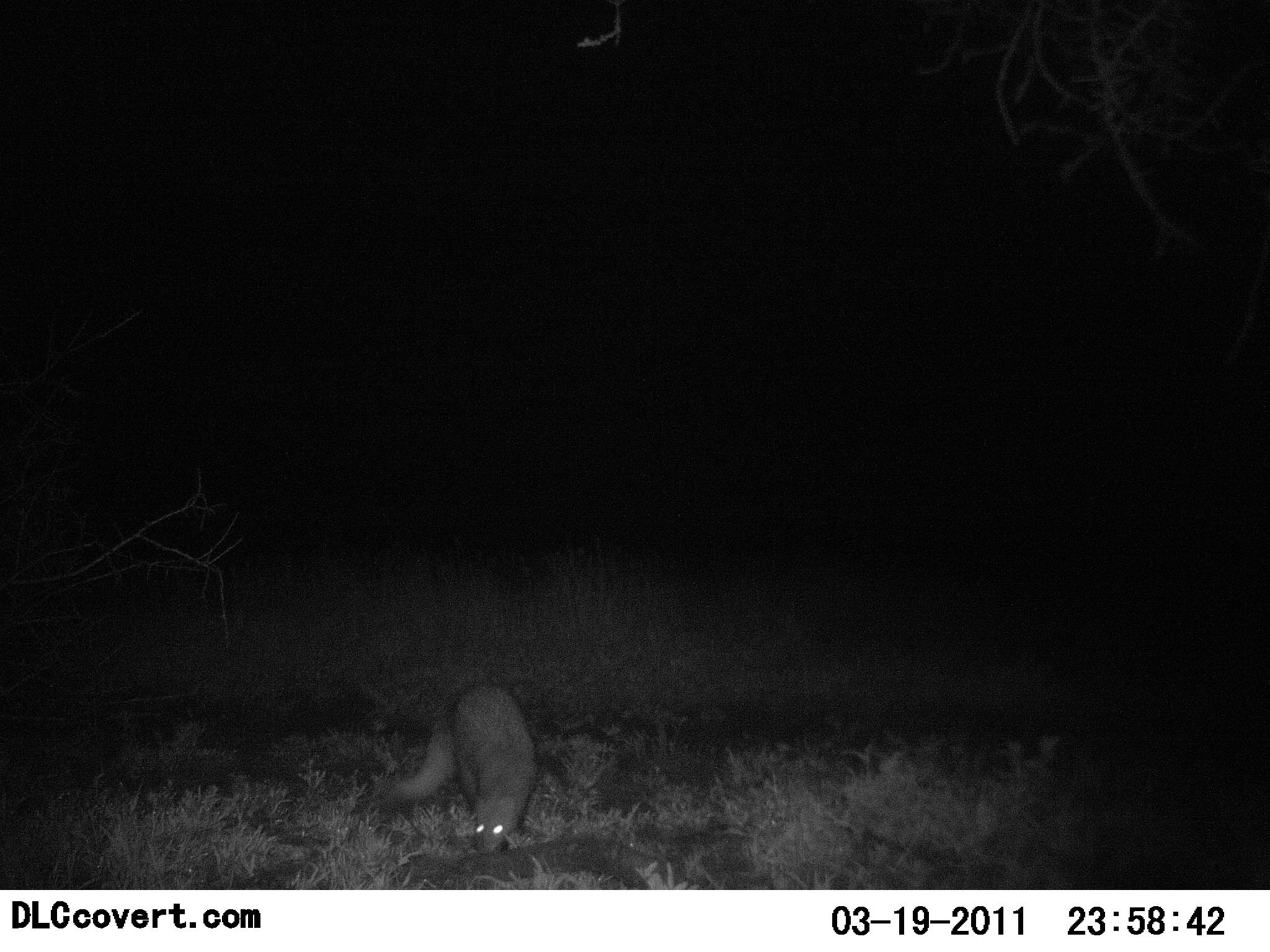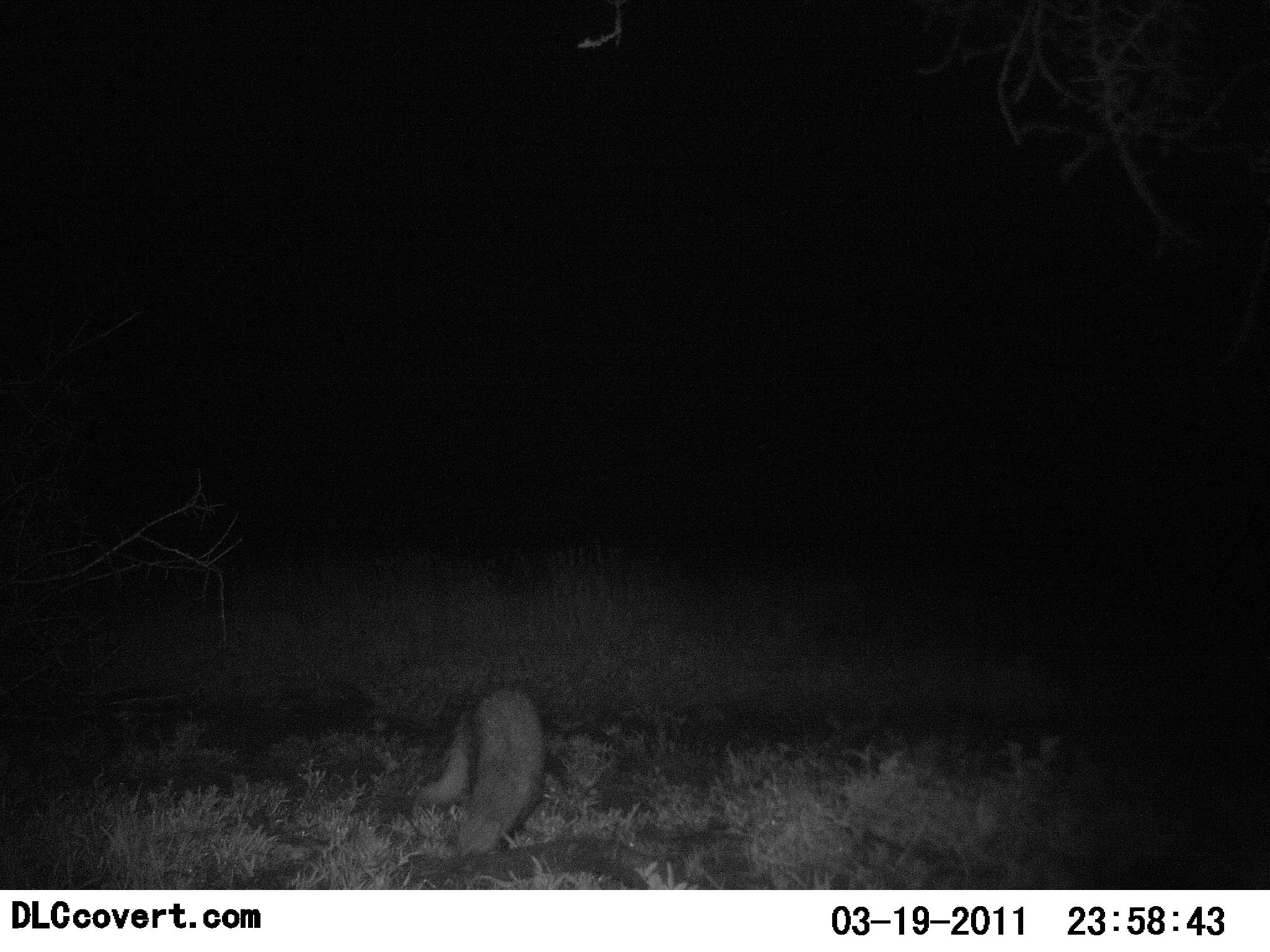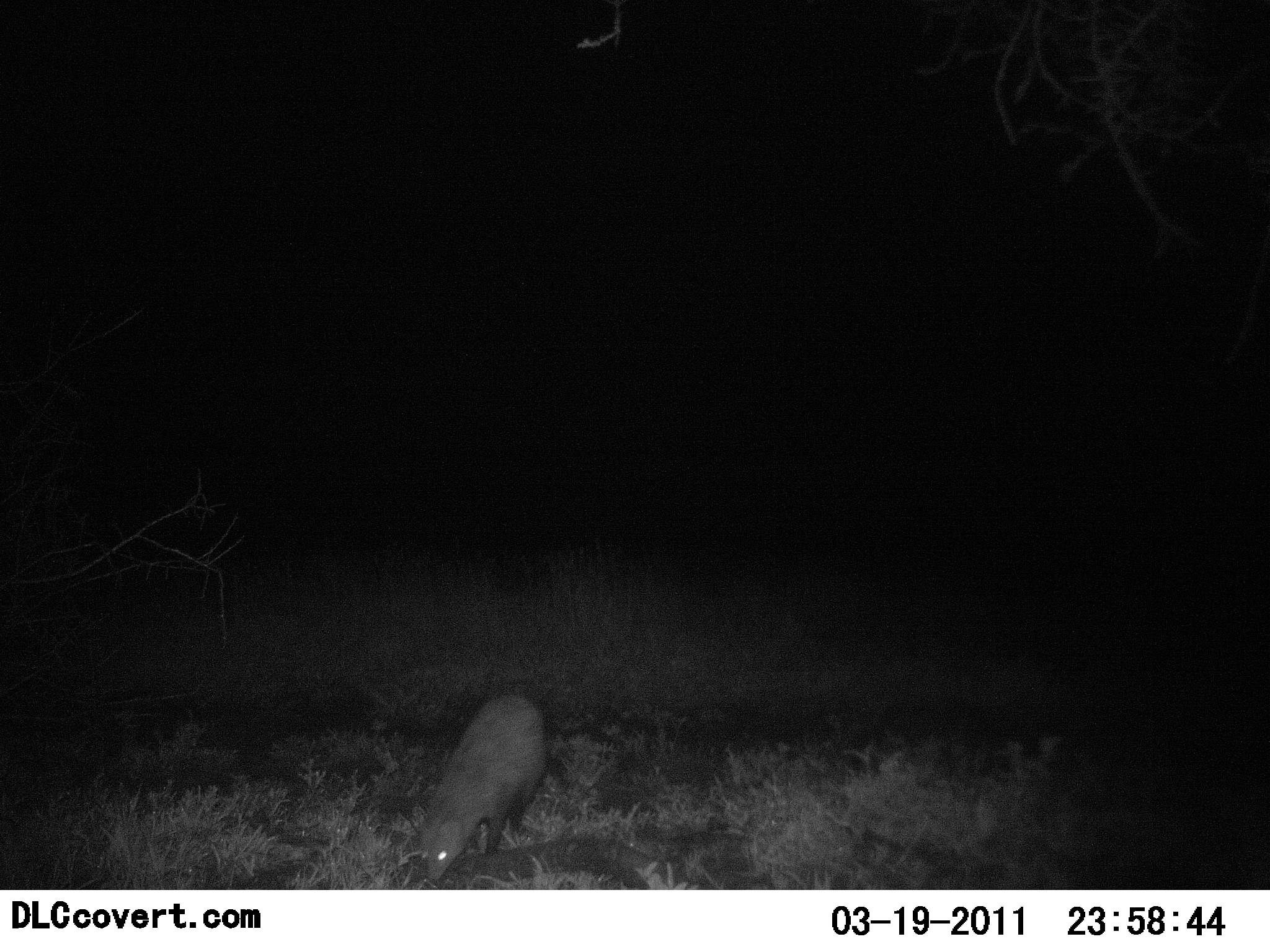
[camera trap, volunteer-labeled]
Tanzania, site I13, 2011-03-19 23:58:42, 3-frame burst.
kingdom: Animalia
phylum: Chordata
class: Mammalia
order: Carnivora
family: Herpestidae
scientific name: Herpestidae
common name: mongoose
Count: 1.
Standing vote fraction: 18%.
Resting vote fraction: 0%.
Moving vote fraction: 45%.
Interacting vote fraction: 0%.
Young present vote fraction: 0%.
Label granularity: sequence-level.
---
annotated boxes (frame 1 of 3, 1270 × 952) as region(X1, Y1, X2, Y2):
animal: region(394, 680, 542, 865)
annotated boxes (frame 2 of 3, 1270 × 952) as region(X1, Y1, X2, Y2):
animal: region(413, 686, 554, 862)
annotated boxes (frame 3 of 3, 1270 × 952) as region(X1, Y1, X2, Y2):
animal: region(416, 692, 552, 881)